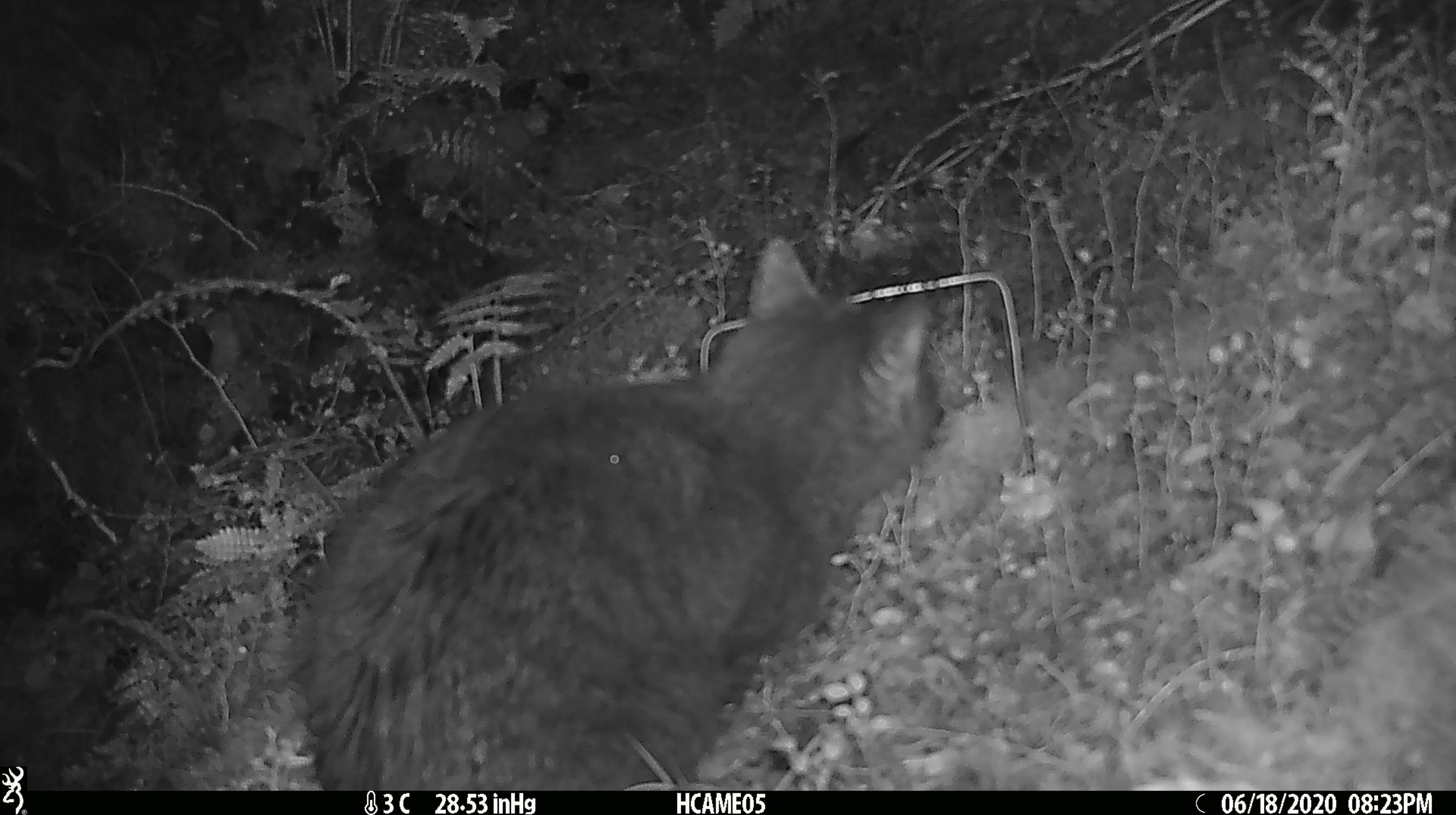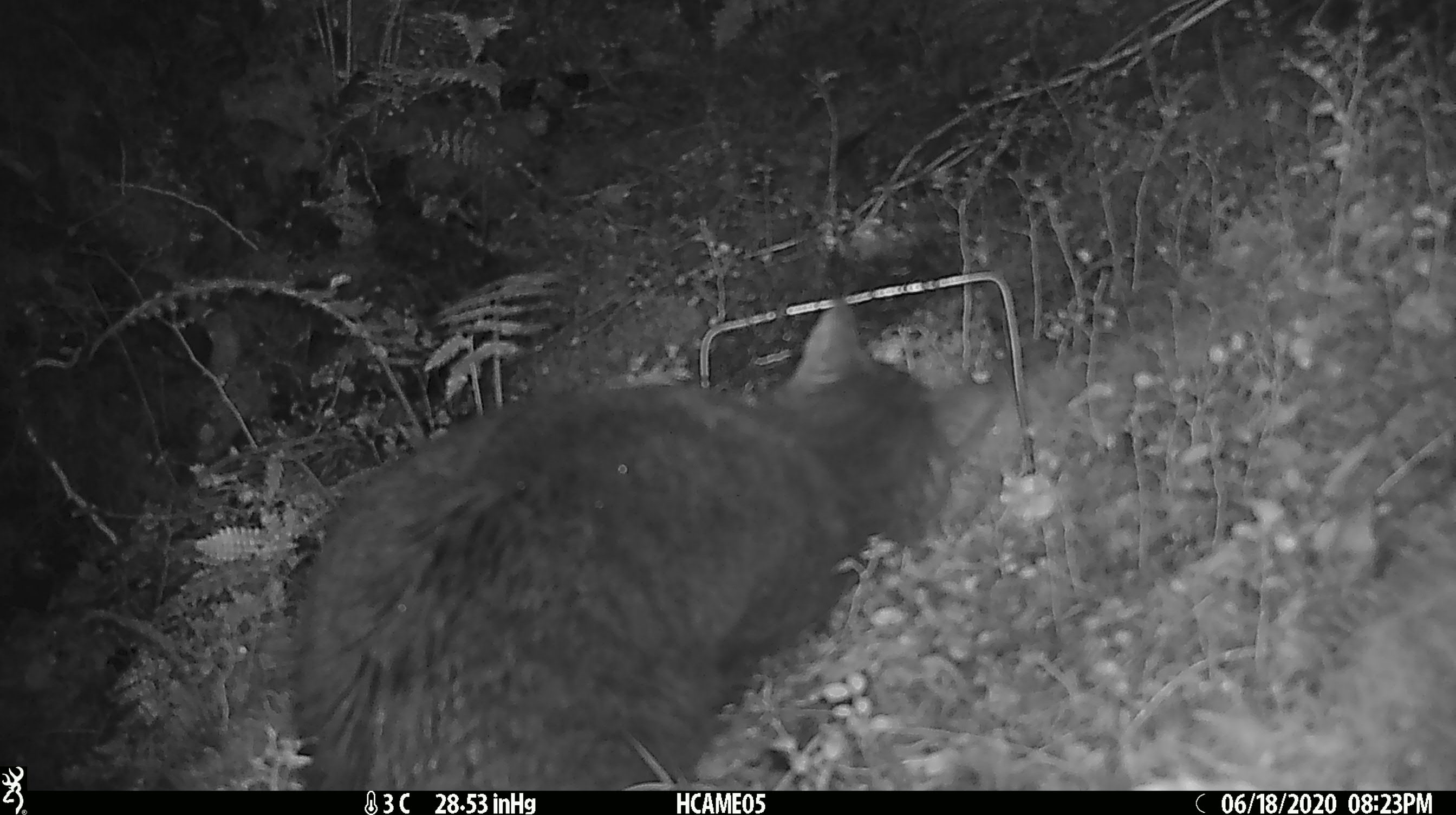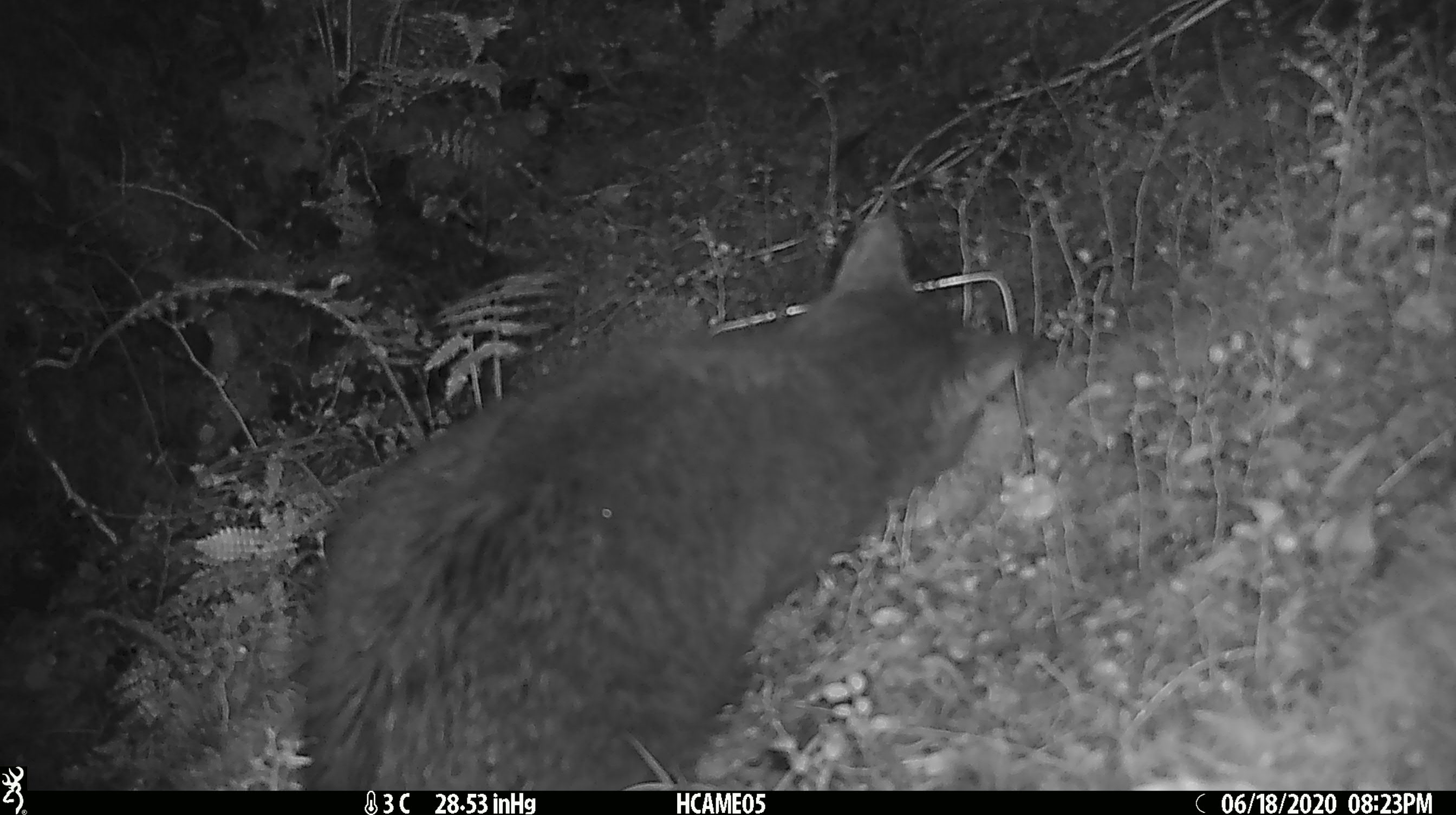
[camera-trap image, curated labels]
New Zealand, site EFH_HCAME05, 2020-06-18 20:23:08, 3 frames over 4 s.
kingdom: Animalia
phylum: Chordata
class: Mammalia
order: Carnivora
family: Felidae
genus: Felis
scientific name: Felis catus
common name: domestic cat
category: cat